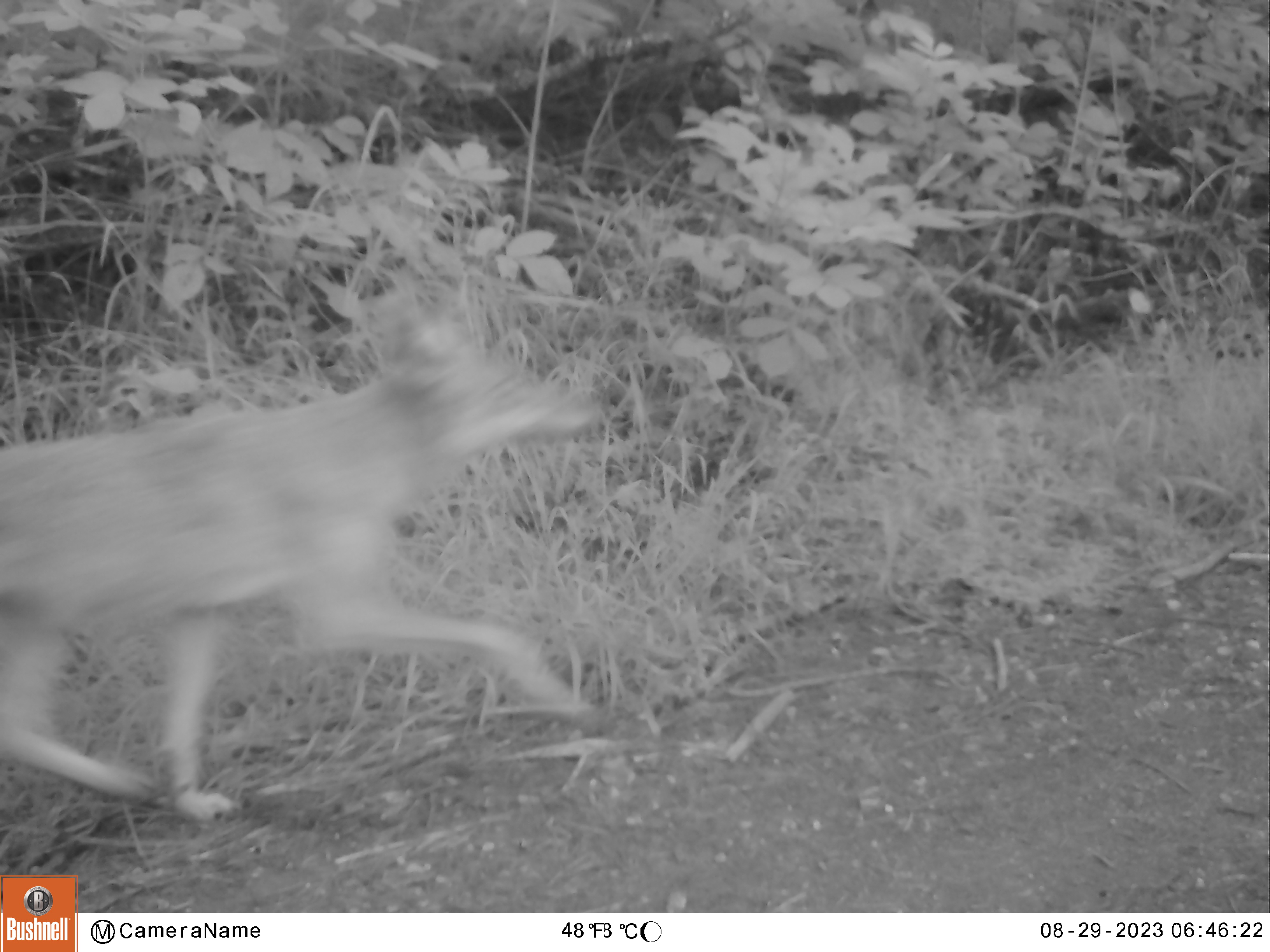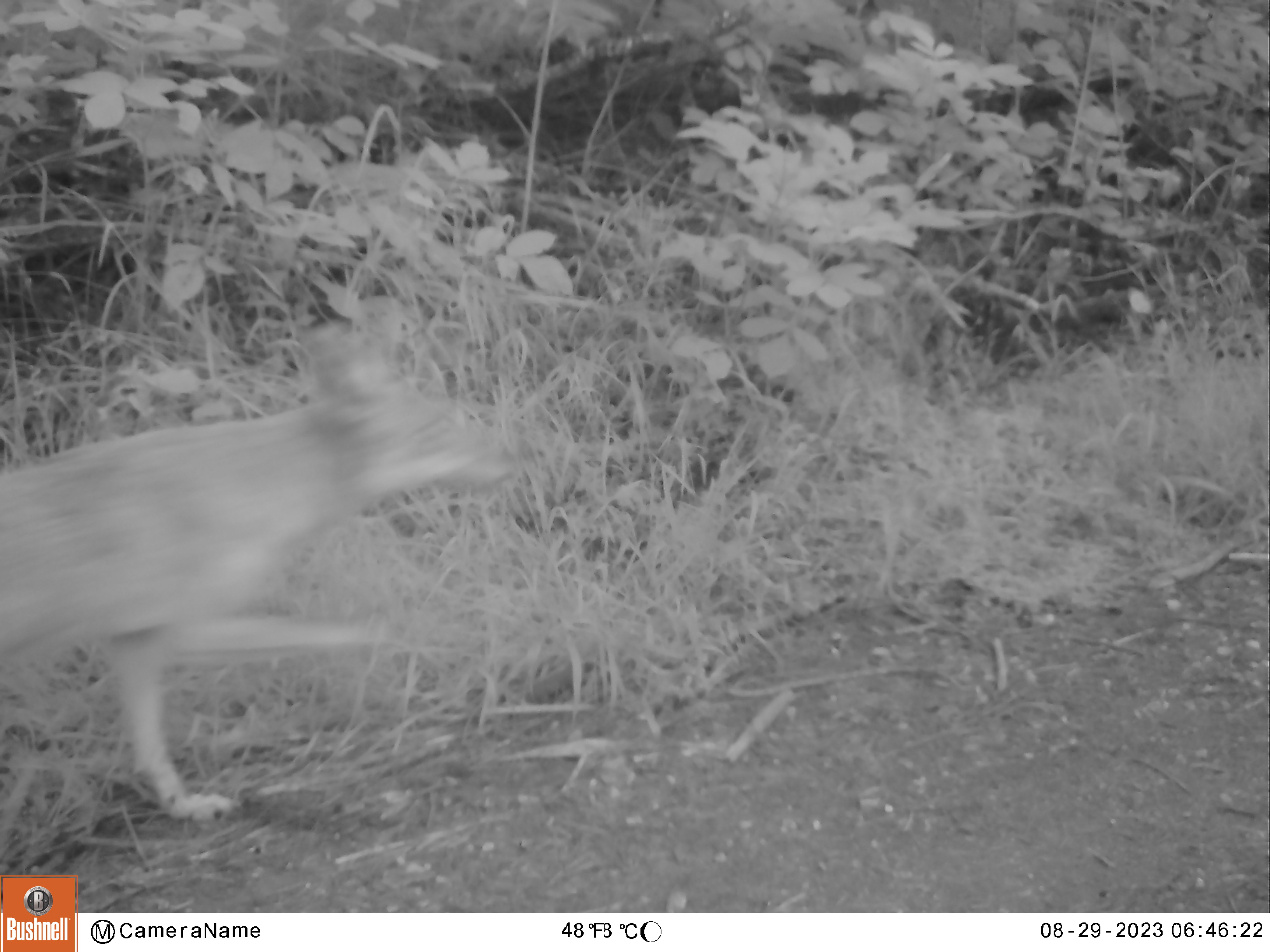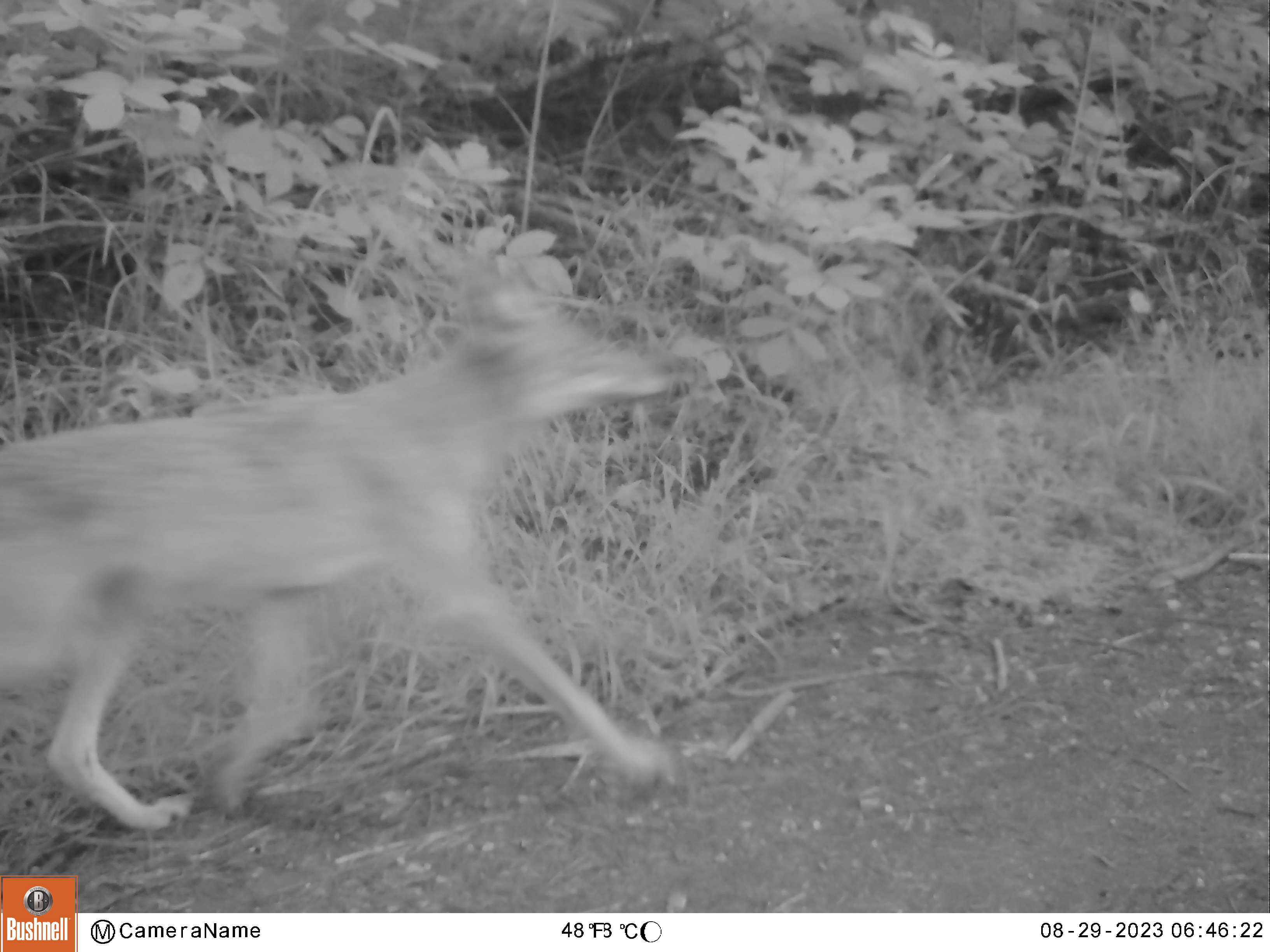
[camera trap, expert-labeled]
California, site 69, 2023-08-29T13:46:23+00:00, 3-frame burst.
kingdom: Animalia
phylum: Chordata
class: Mammalia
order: Carnivora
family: Canidae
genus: Canis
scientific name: Canis latrans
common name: coyote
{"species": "coyote (Canis latrans)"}